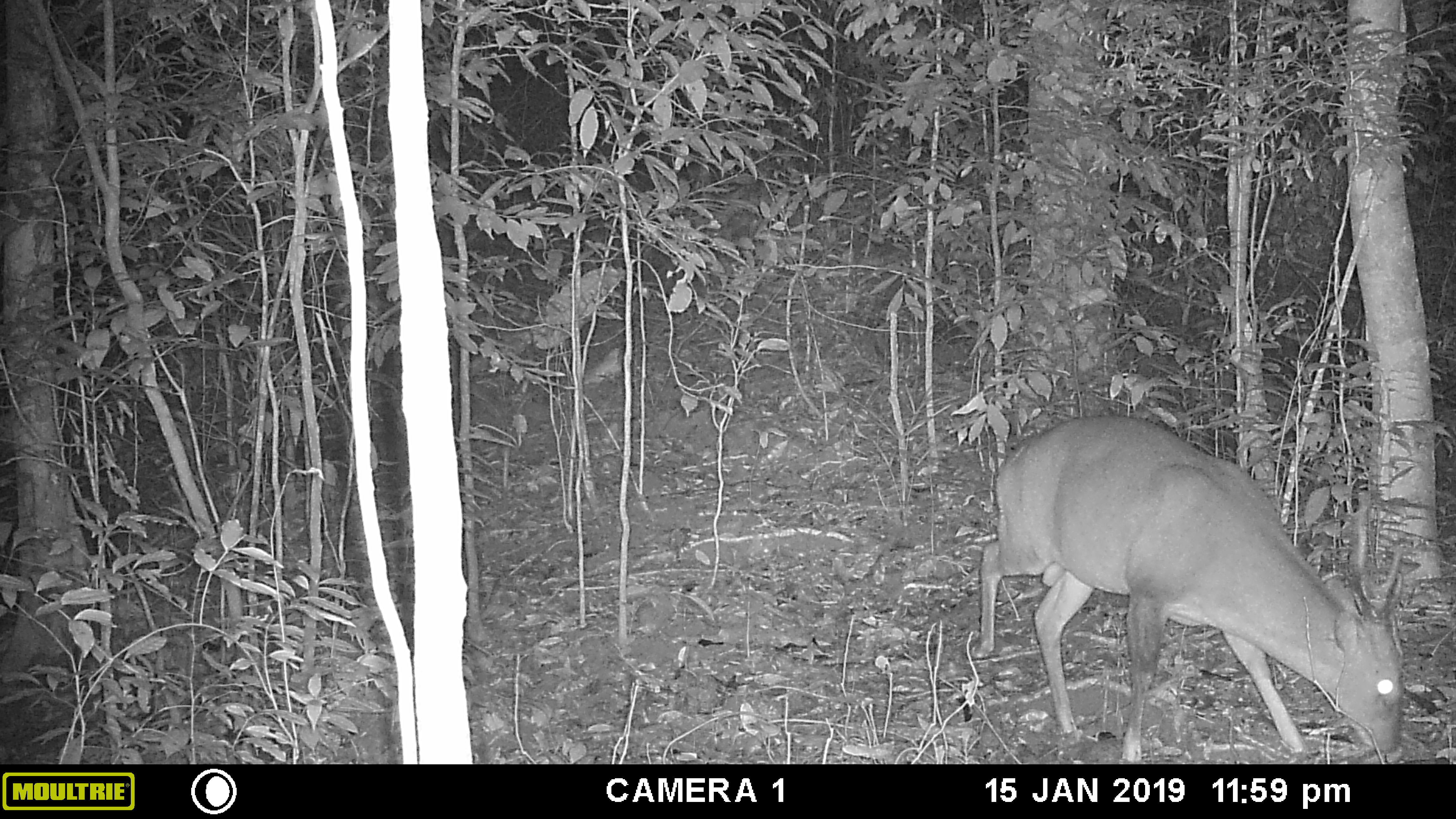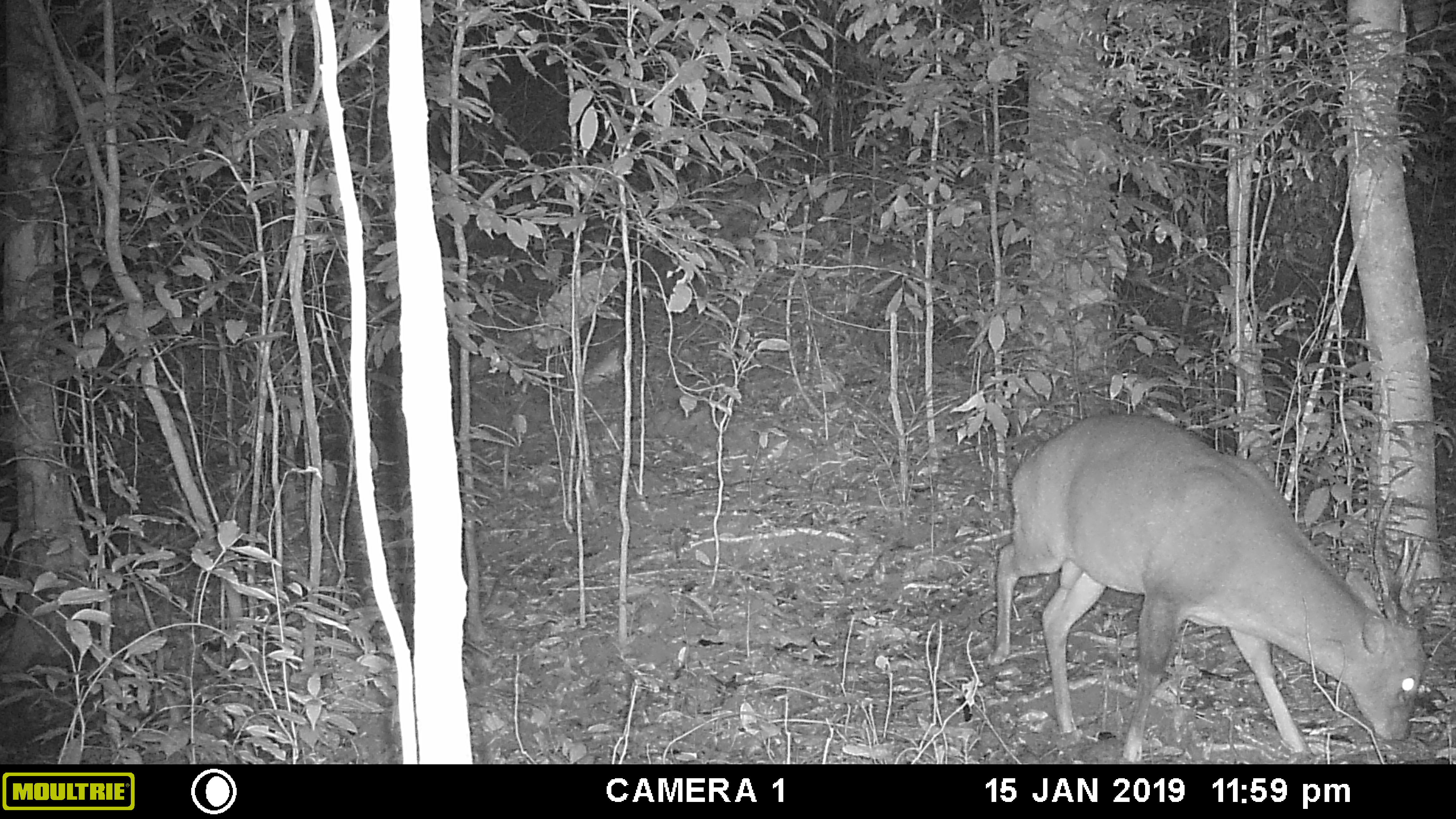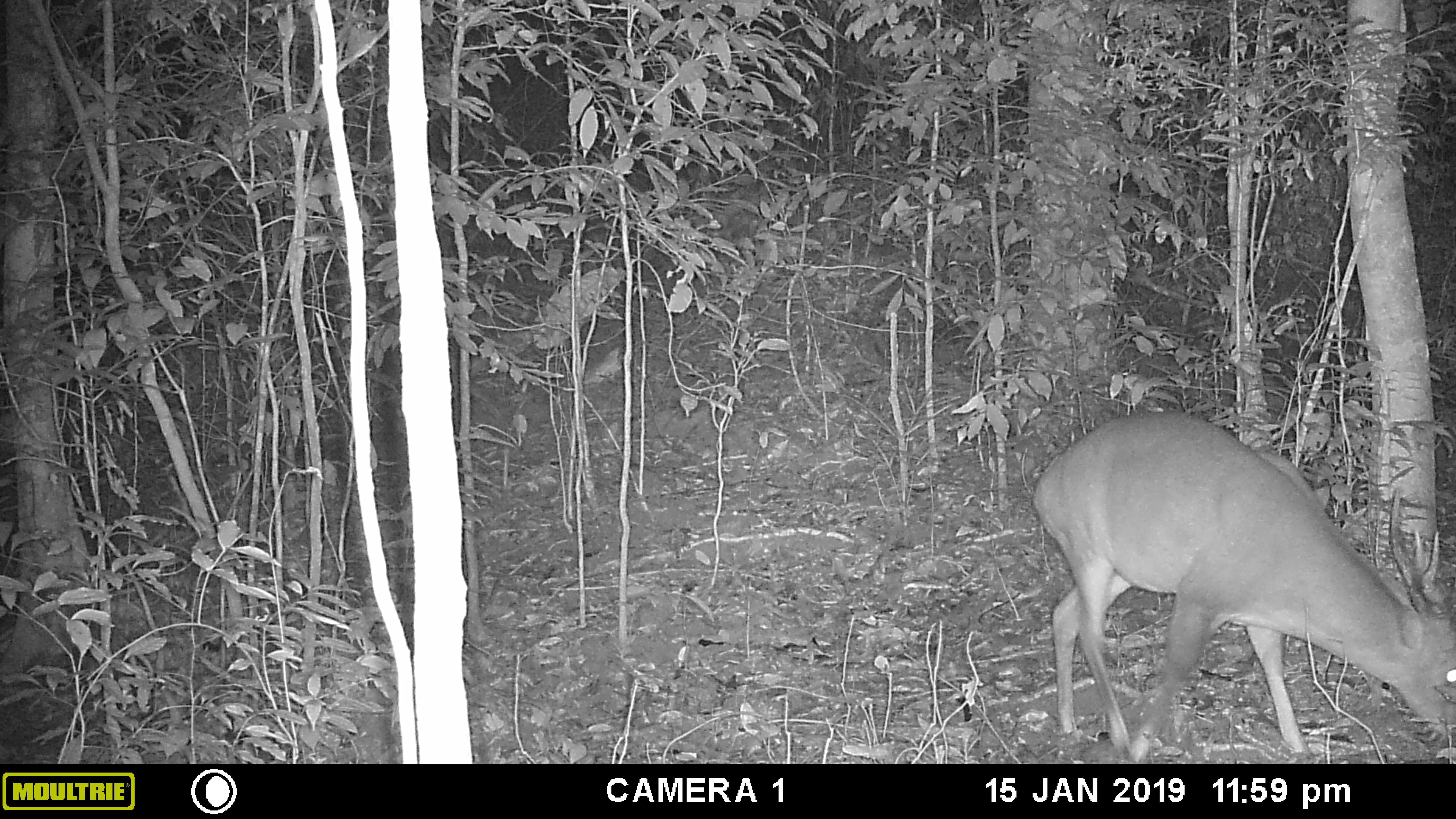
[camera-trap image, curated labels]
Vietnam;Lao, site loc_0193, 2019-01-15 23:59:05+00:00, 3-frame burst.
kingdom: Animalia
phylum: Chordata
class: Mammalia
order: Artiodactyla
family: Cervidae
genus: Muntiacus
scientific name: Muntiacus vuquangensis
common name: large-antlered muntjac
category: large antlered muntjac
Large antlered muntjac (large-antlered muntjac) (Muntiacus vuquangensis). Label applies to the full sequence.